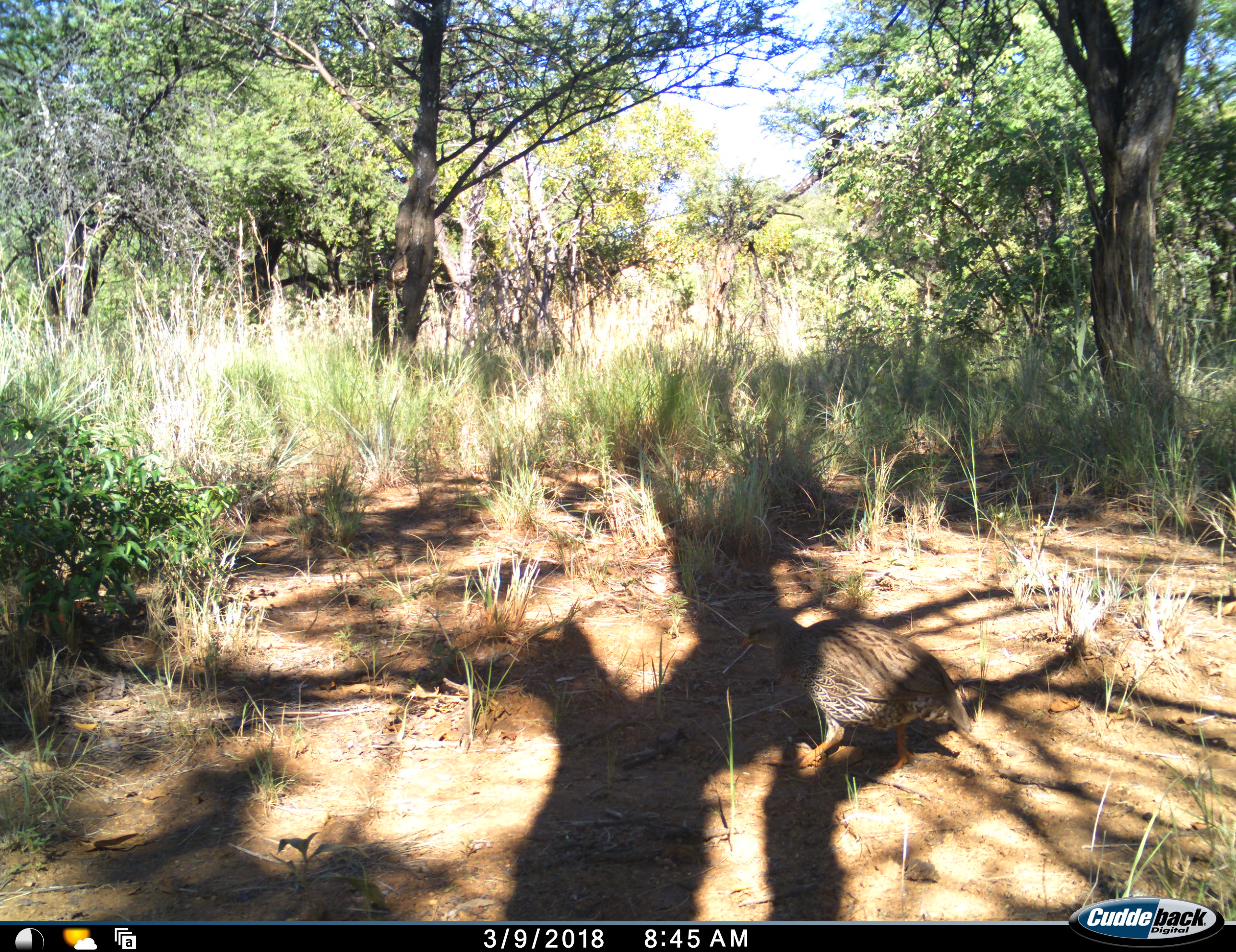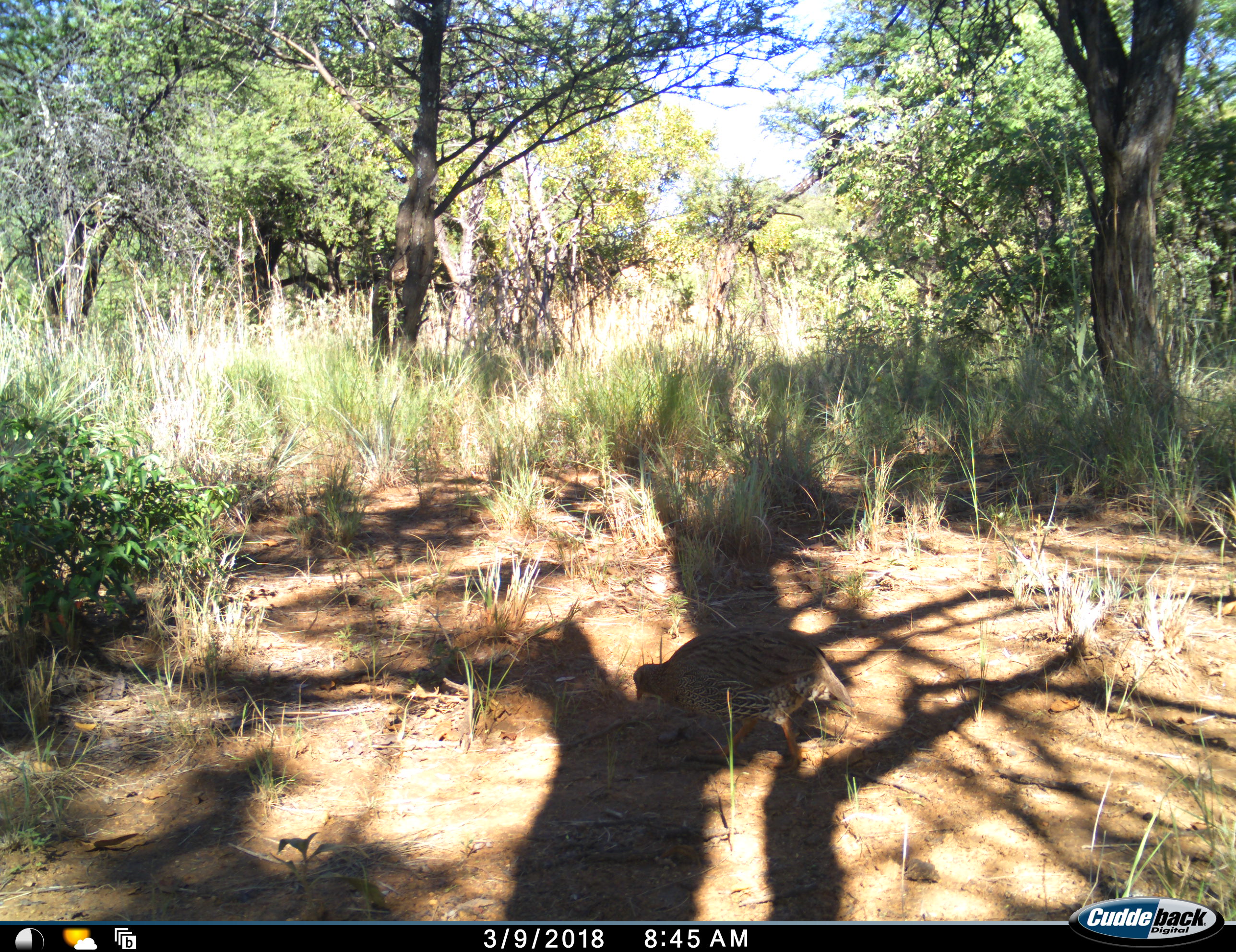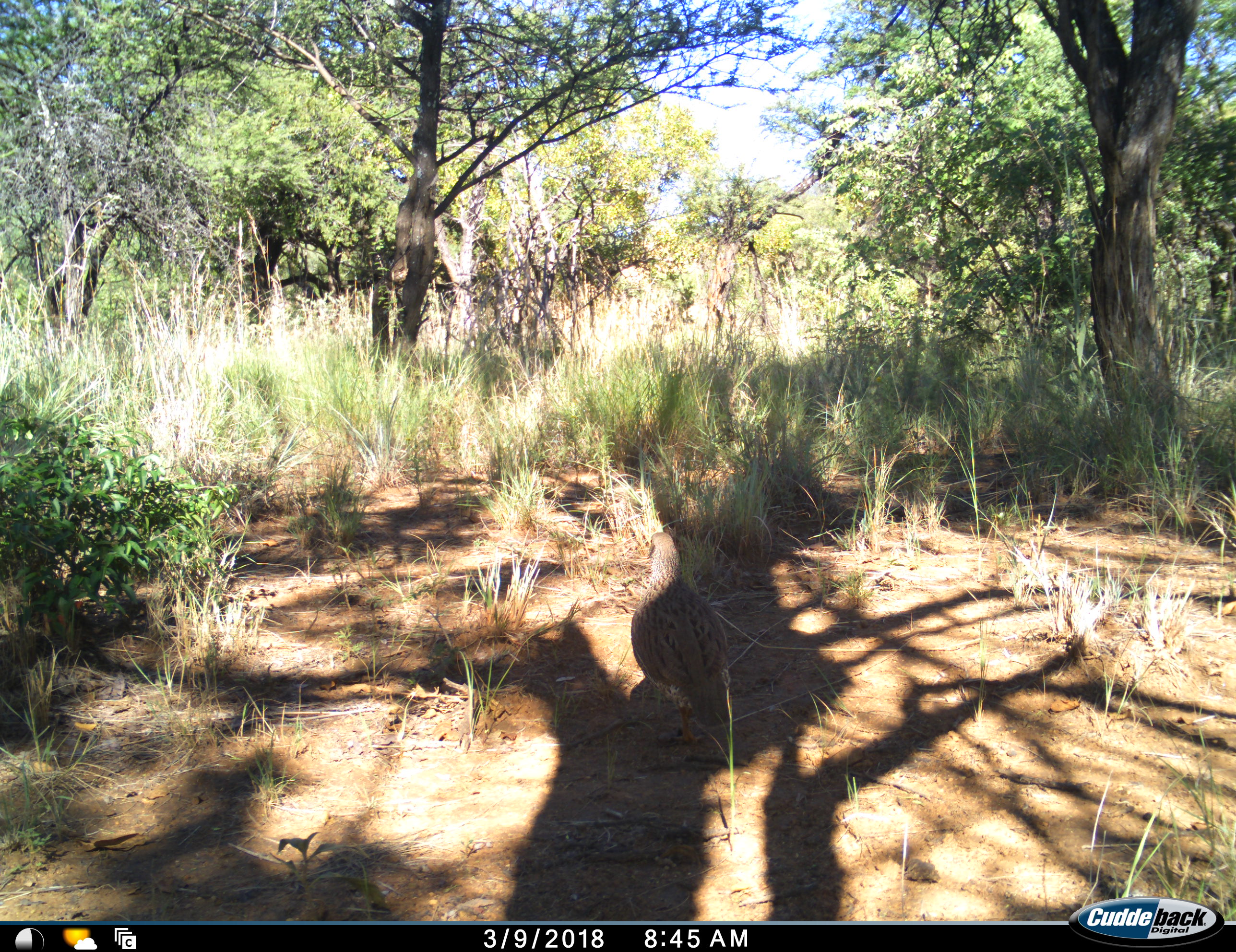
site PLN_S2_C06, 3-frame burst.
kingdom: Animalia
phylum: Chordata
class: Aves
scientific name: Aves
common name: bird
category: birdother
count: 1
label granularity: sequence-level